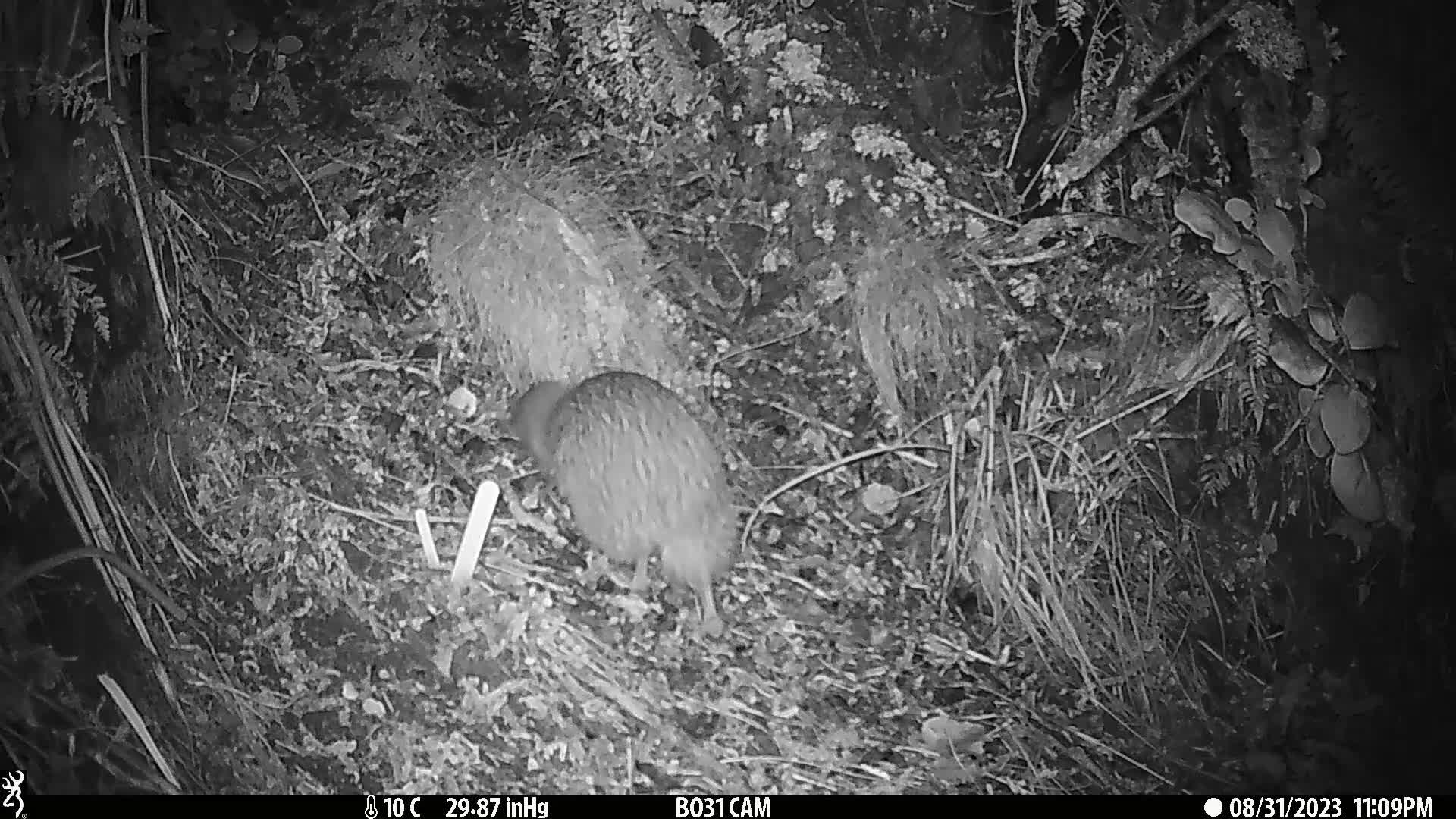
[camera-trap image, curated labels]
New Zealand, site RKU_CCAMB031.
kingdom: Animalia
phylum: Chordata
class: Aves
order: Apterygiformes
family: Apterygidae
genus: Apteryx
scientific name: Apteryx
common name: kiwi